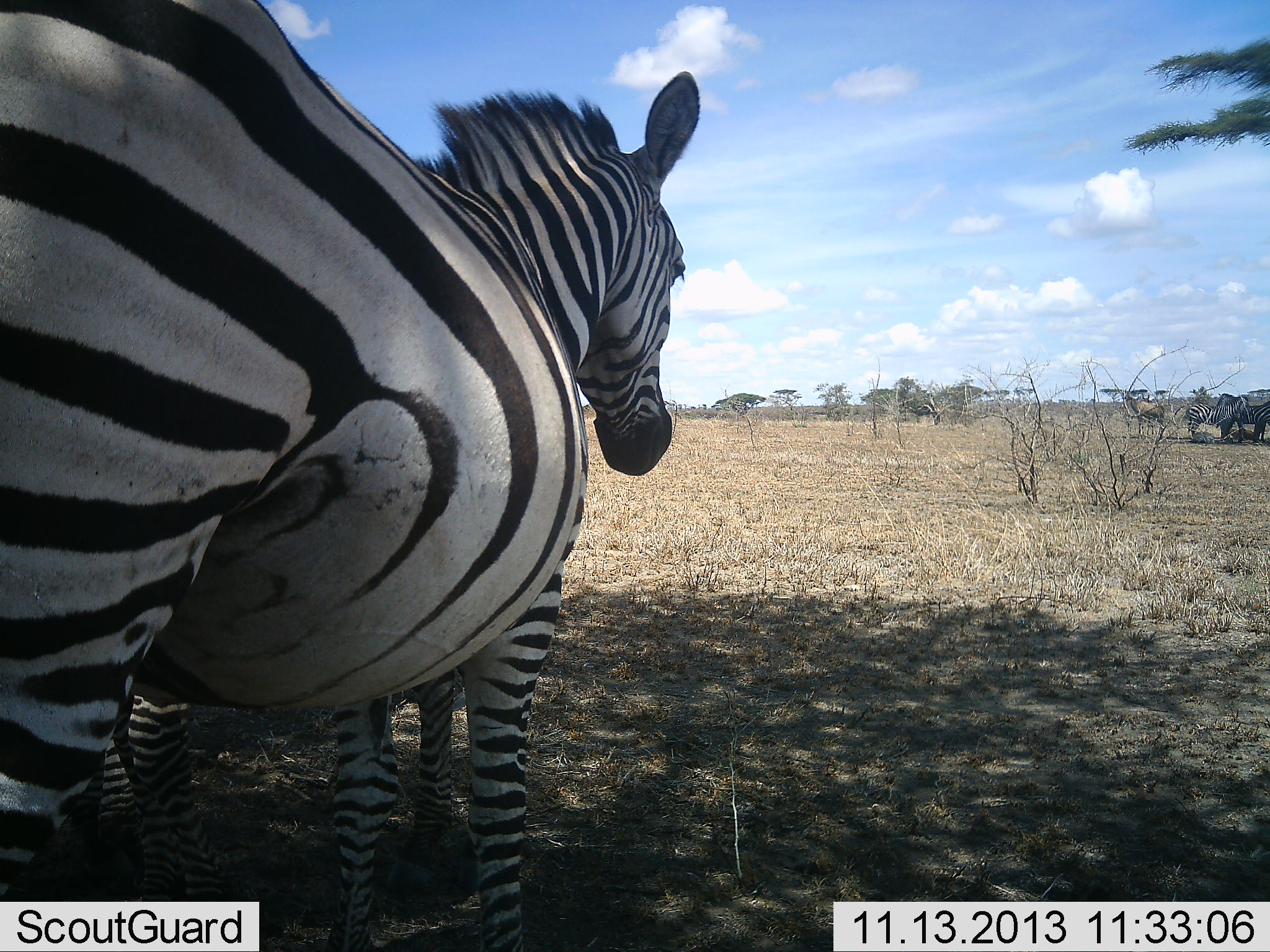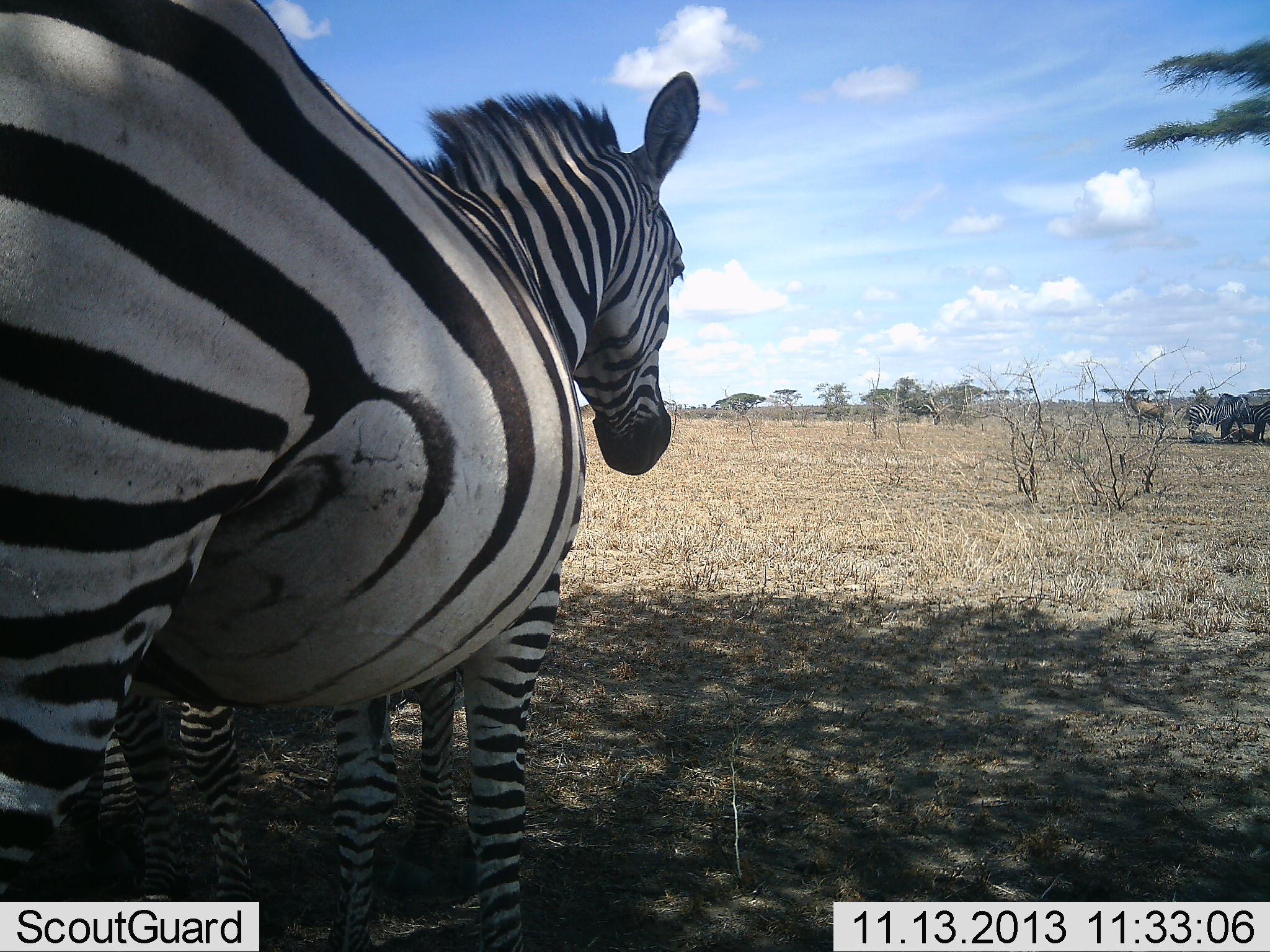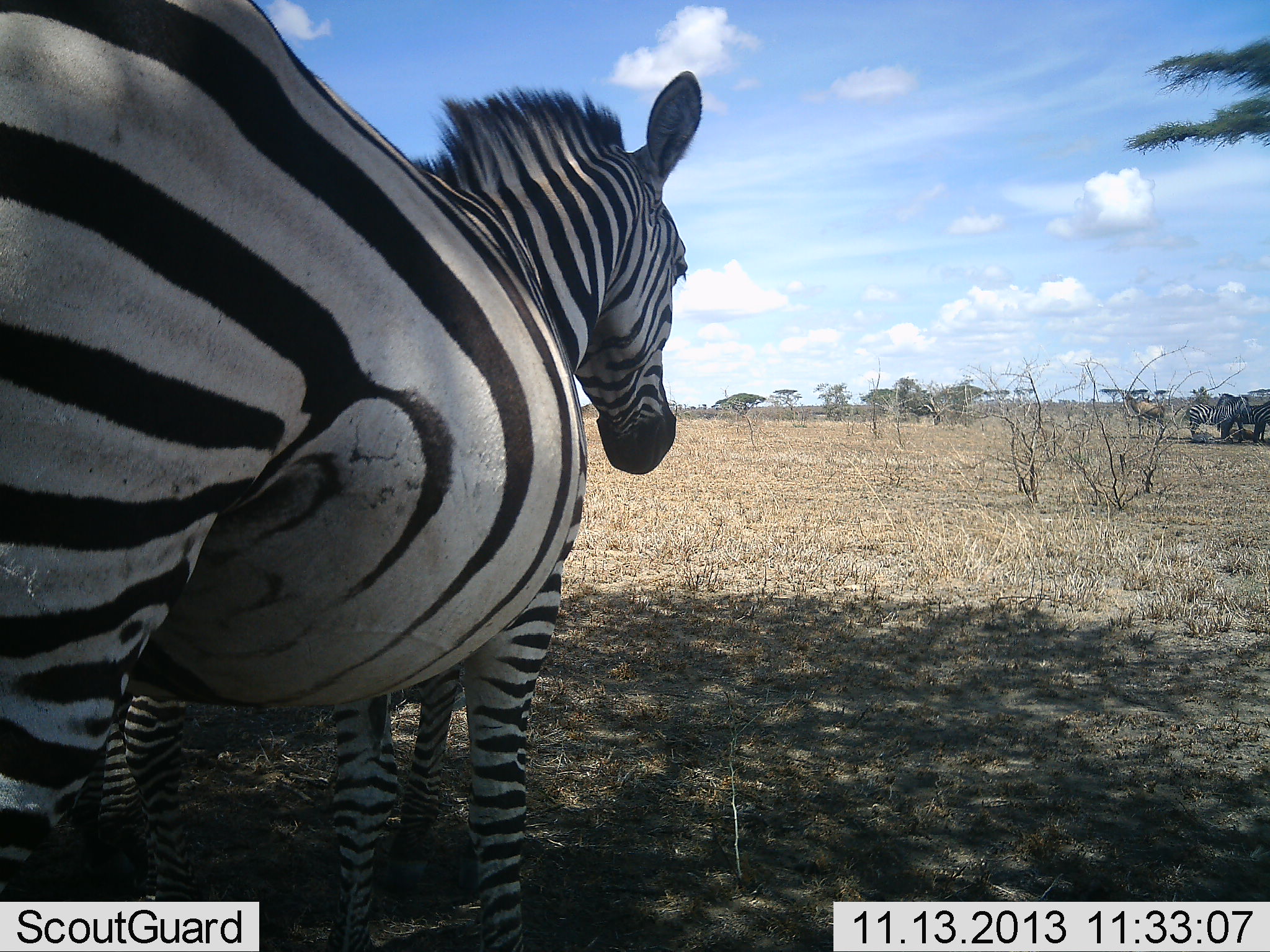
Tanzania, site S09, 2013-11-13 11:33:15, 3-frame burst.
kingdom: Animalia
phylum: Chordata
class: Mammalia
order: Perissodactyla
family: Equidae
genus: Equus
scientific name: Equus quagga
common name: plains zebra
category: zebra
Zebra (plains zebra) (Equus quagga), count 4. Behavior (volunteer vote fractions): standing 97%, resting 9%, moving 0%, interacting 6%. Young present (vote fraction): 12%. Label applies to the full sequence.